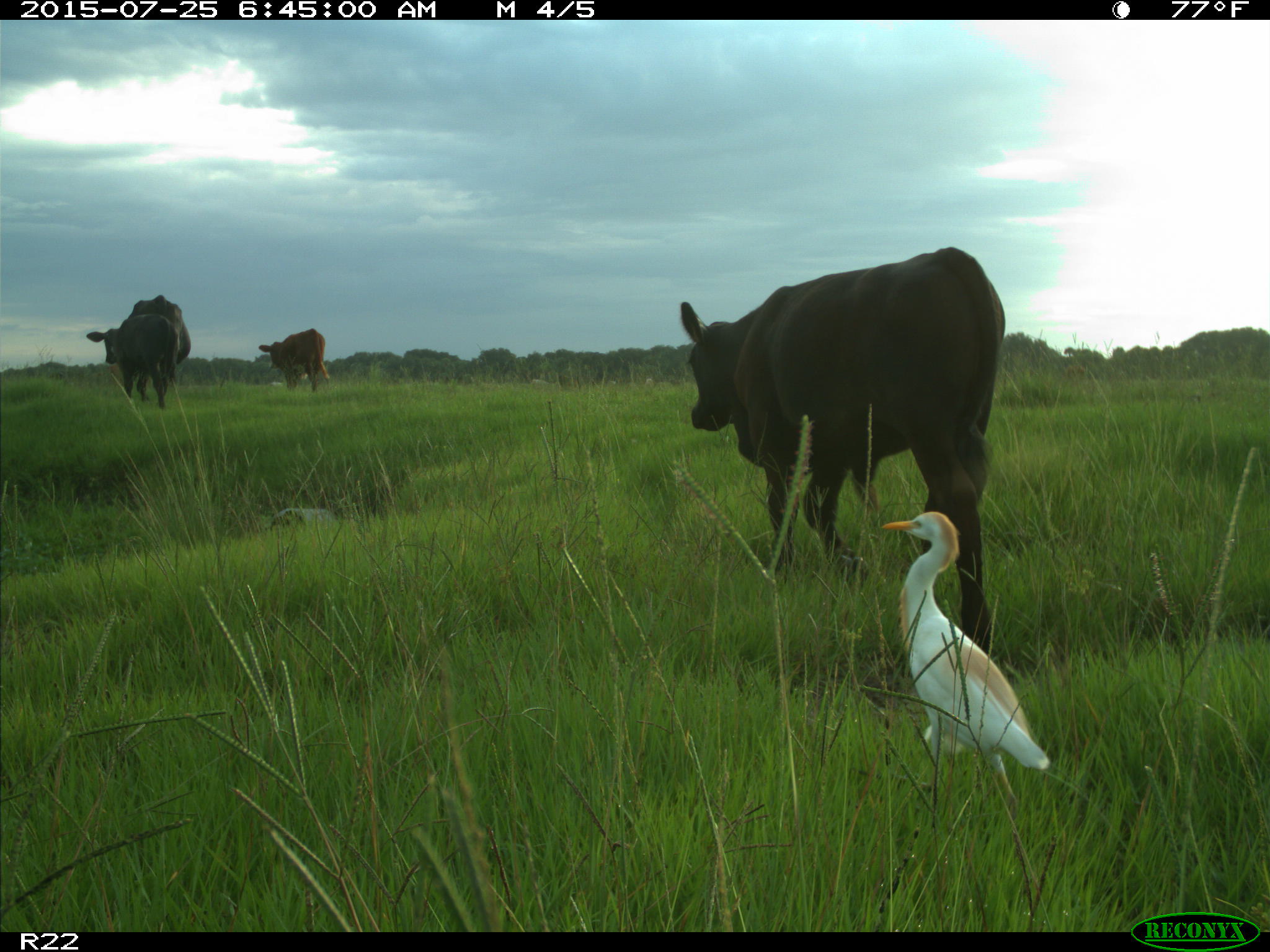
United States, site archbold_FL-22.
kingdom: Animalia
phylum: Chordata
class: Mammalia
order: Artiodactyla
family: Bovidae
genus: Bos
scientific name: Bos taurus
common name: domestic cow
Bos taurus (domestic cow).